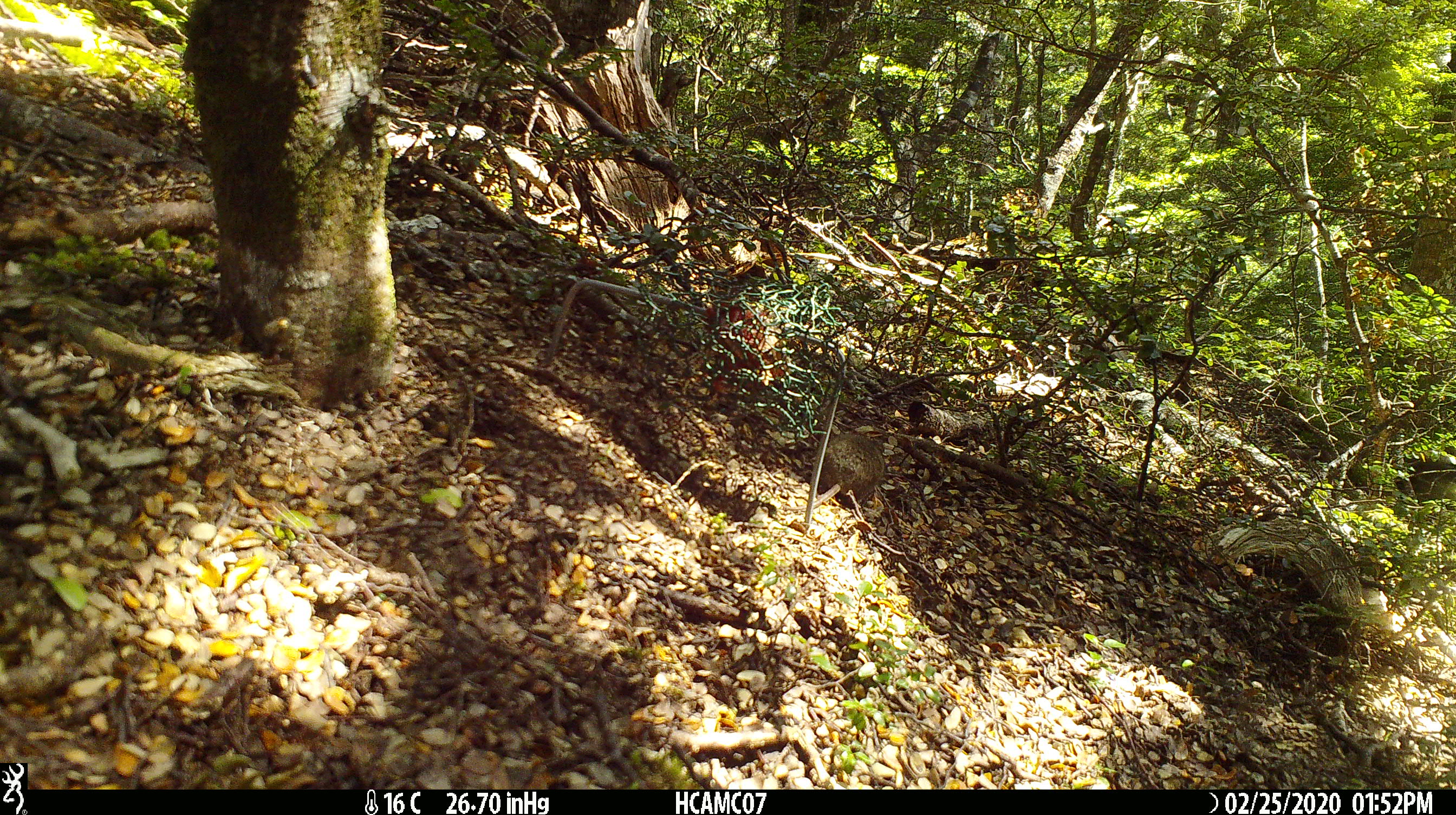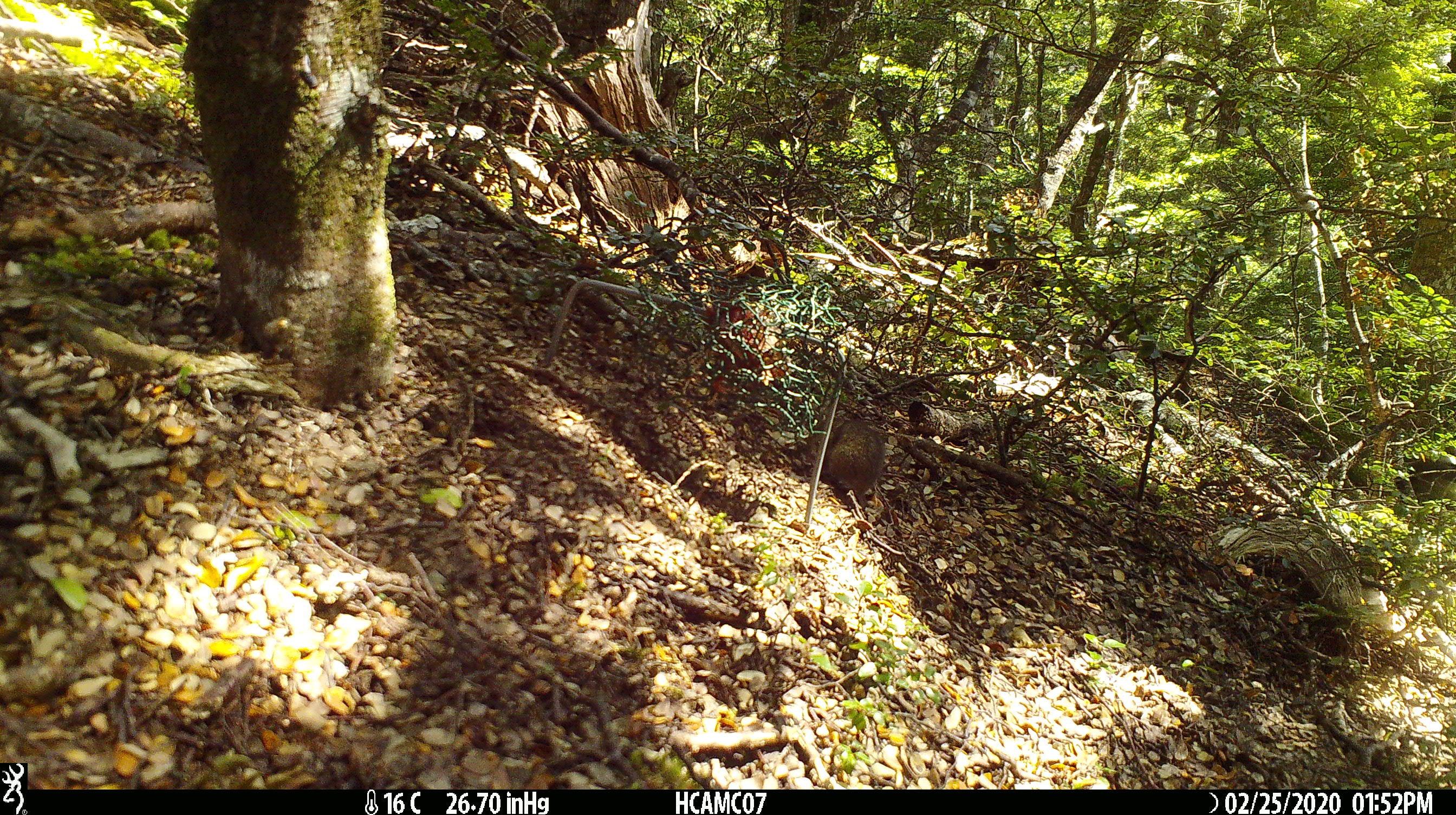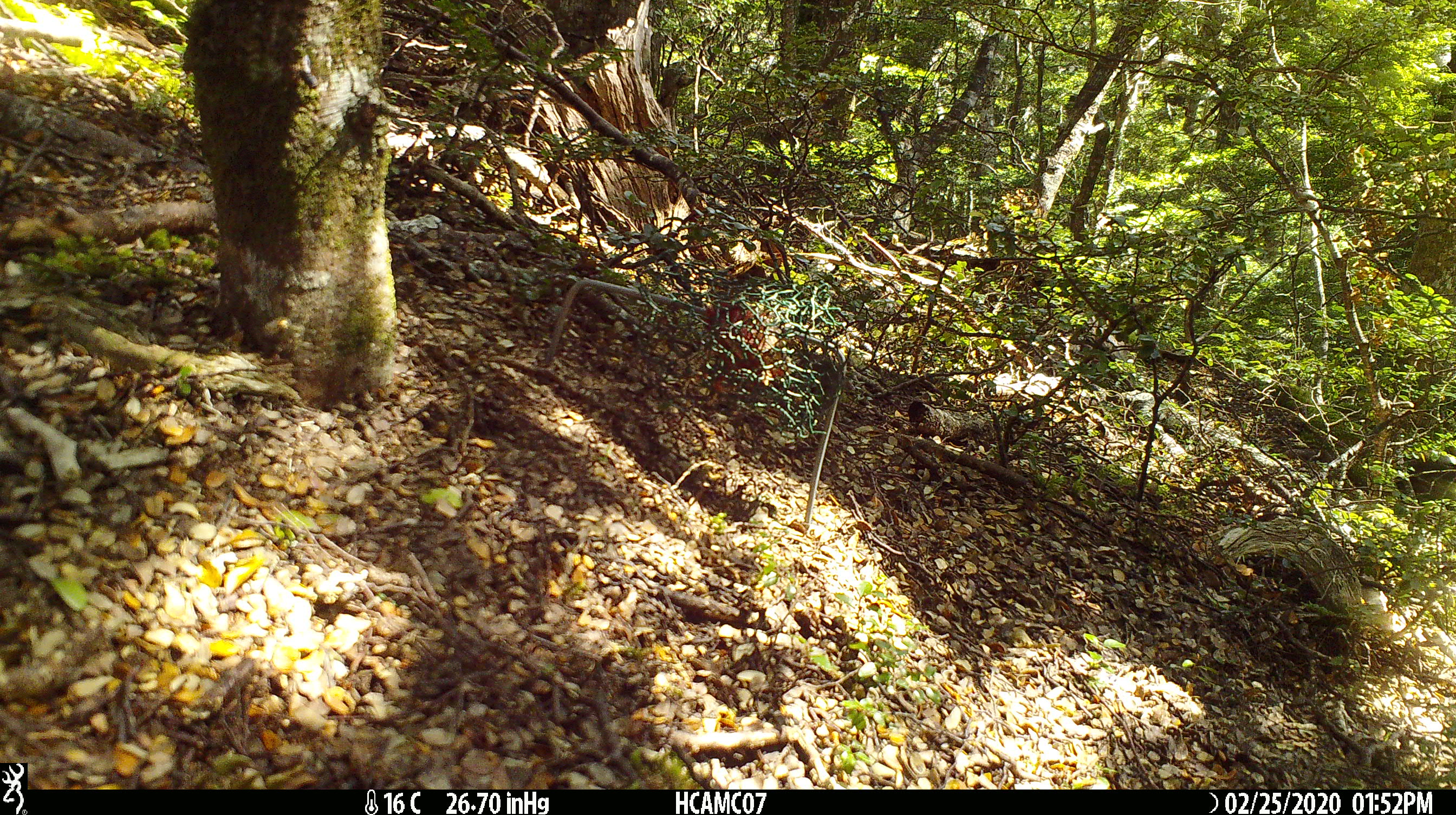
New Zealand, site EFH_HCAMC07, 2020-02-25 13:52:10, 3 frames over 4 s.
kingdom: Animalia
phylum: Chordata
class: Mammalia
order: Rodentia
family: Muridae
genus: Mus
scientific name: Mus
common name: mouse